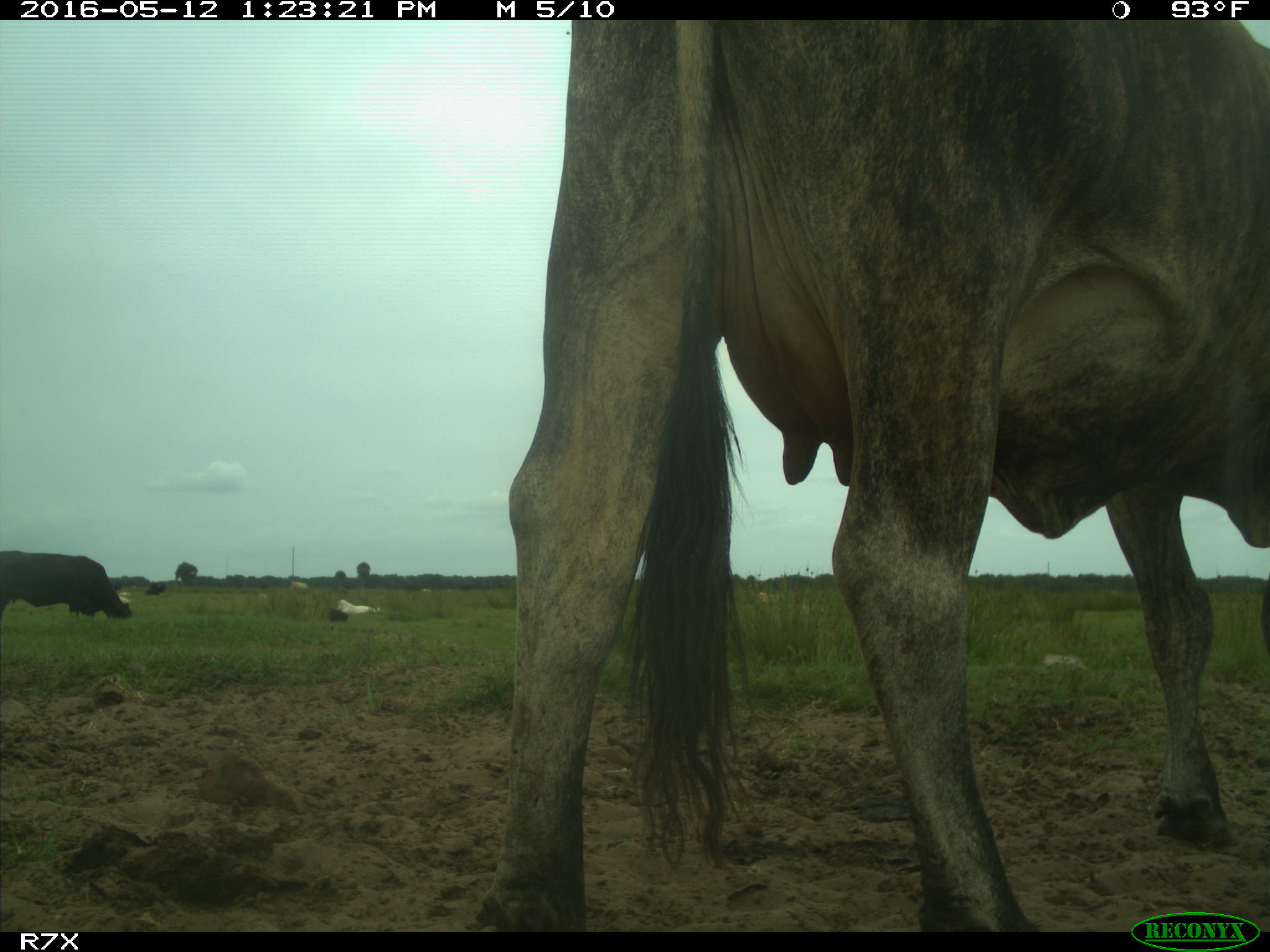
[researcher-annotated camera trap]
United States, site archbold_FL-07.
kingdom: Animalia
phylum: Chordata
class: Mammalia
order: Artiodactyla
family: Bovidae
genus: Bos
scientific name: Bos taurus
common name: domestic cow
Bos taurus (domestic cow).